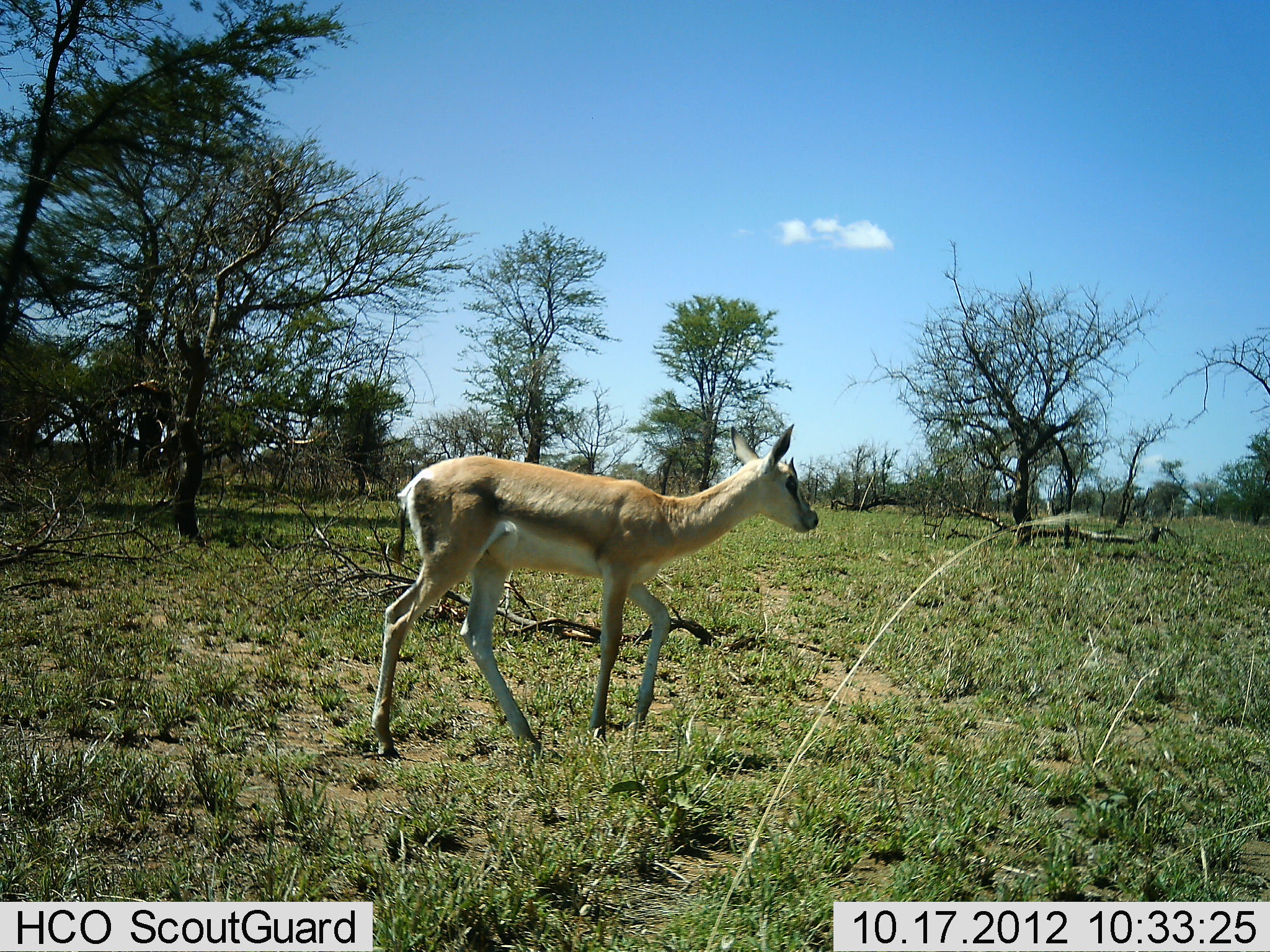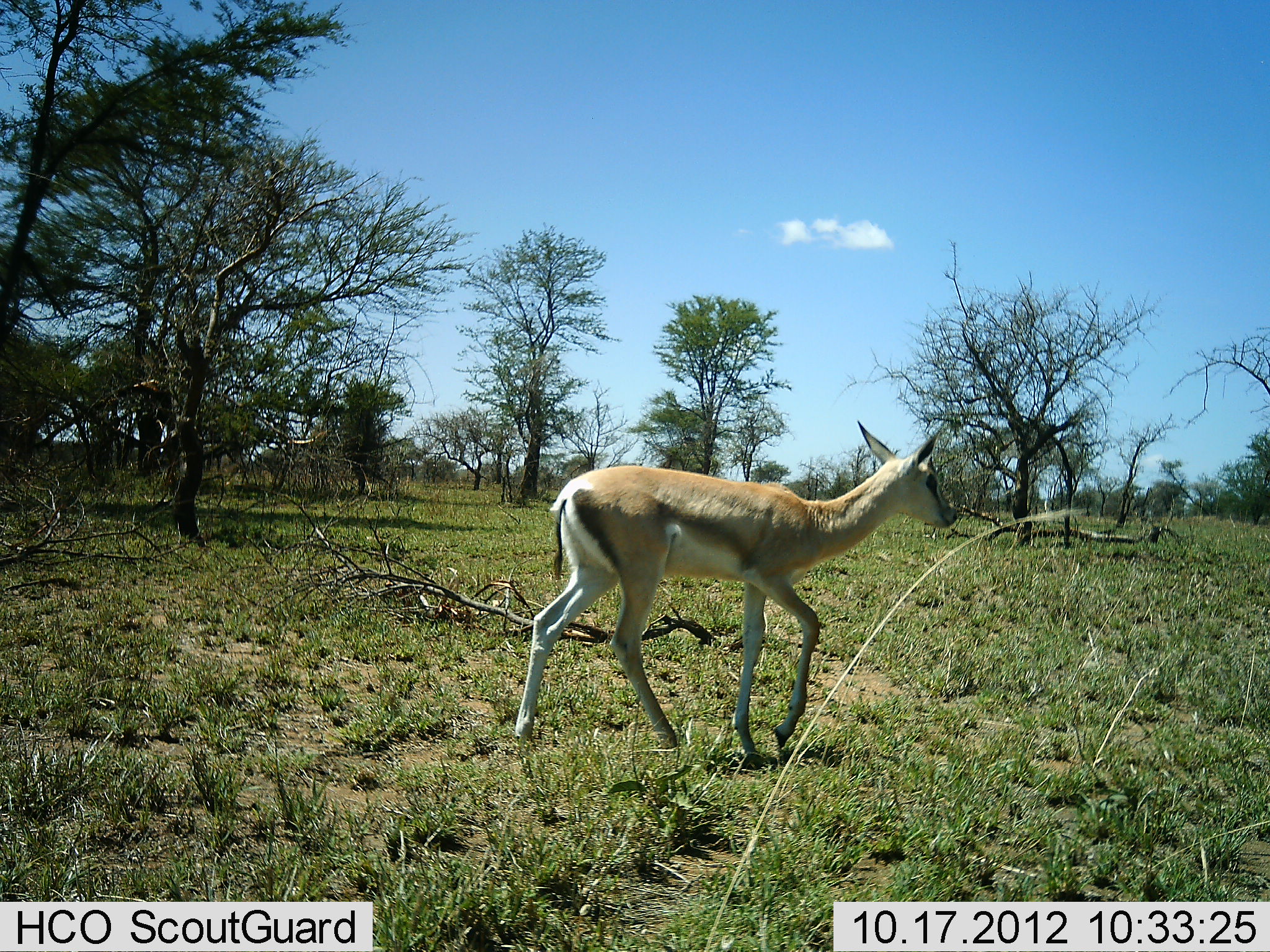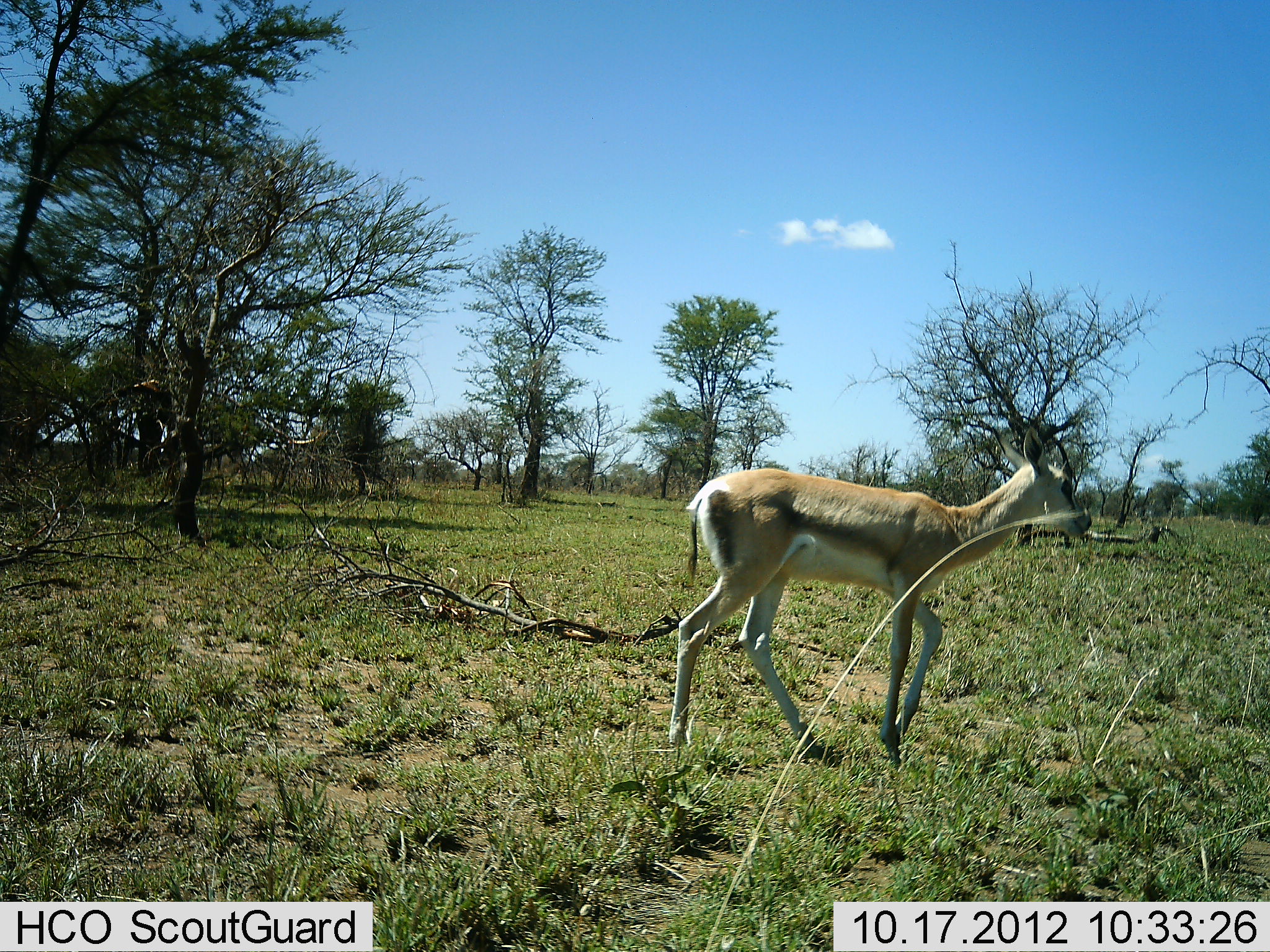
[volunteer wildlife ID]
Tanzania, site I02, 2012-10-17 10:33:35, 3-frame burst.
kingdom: Animalia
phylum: Chordata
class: Mammalia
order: Artiodactyla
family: Bovidae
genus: Nanger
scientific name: Nanger granti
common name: grant's gazelle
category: gazellegrants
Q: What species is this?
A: Gazellegrants (grant's gazelle) (Nanger granti).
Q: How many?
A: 1.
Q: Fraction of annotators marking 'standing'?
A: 0%.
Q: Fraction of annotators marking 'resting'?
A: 0%.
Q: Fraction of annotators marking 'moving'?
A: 100%.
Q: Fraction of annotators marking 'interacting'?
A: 0%.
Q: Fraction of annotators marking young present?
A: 0%.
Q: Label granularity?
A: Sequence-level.